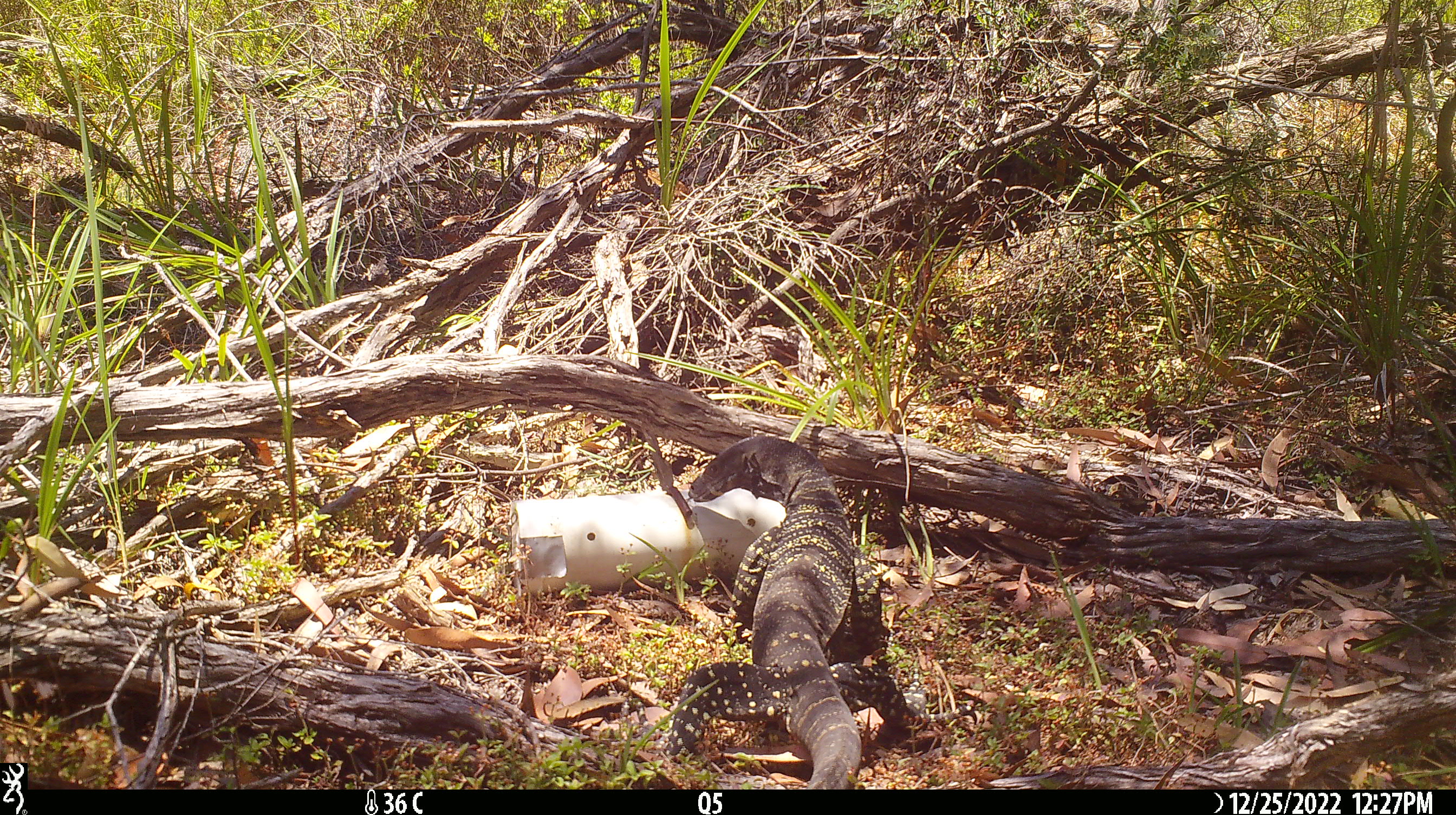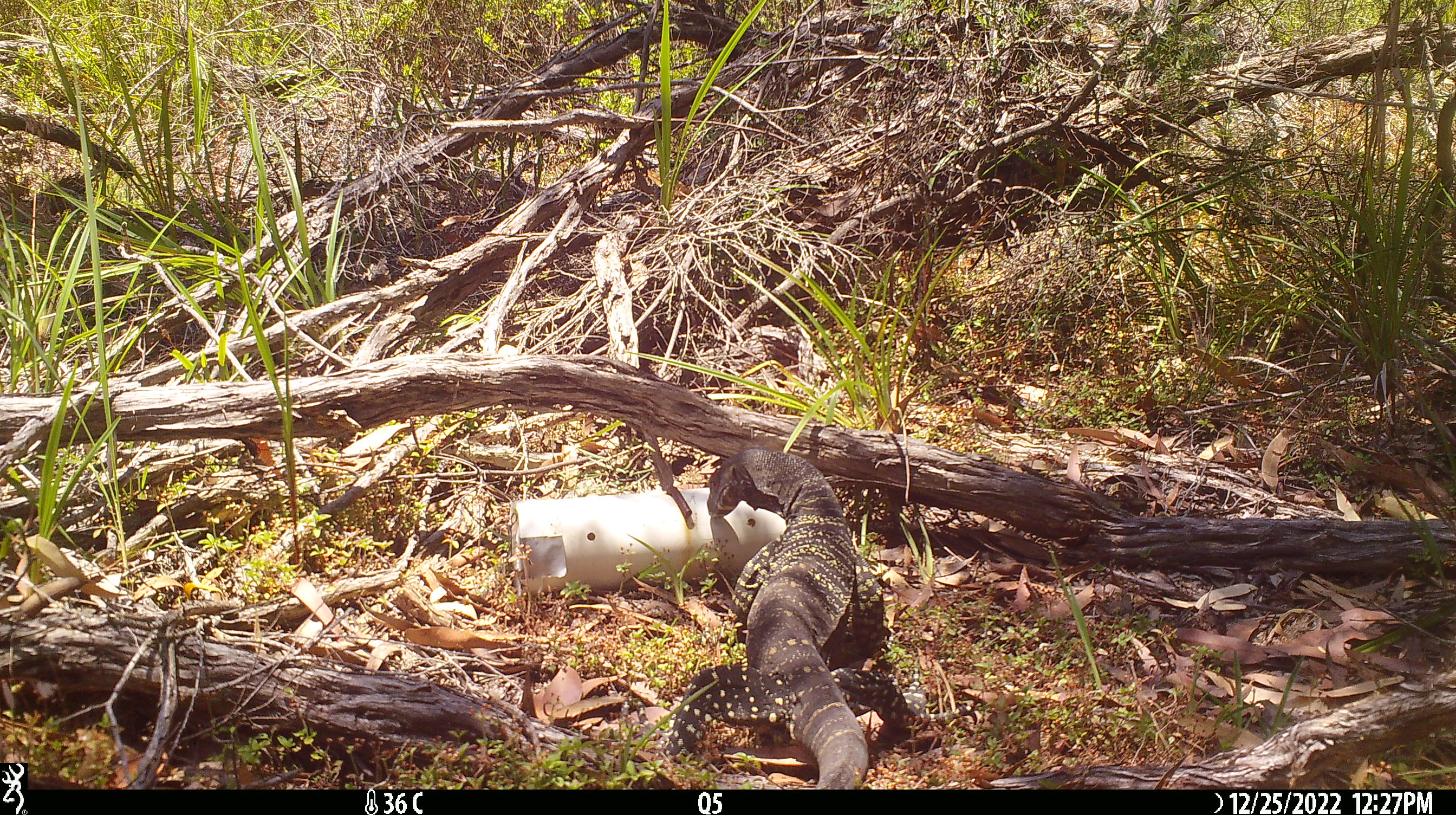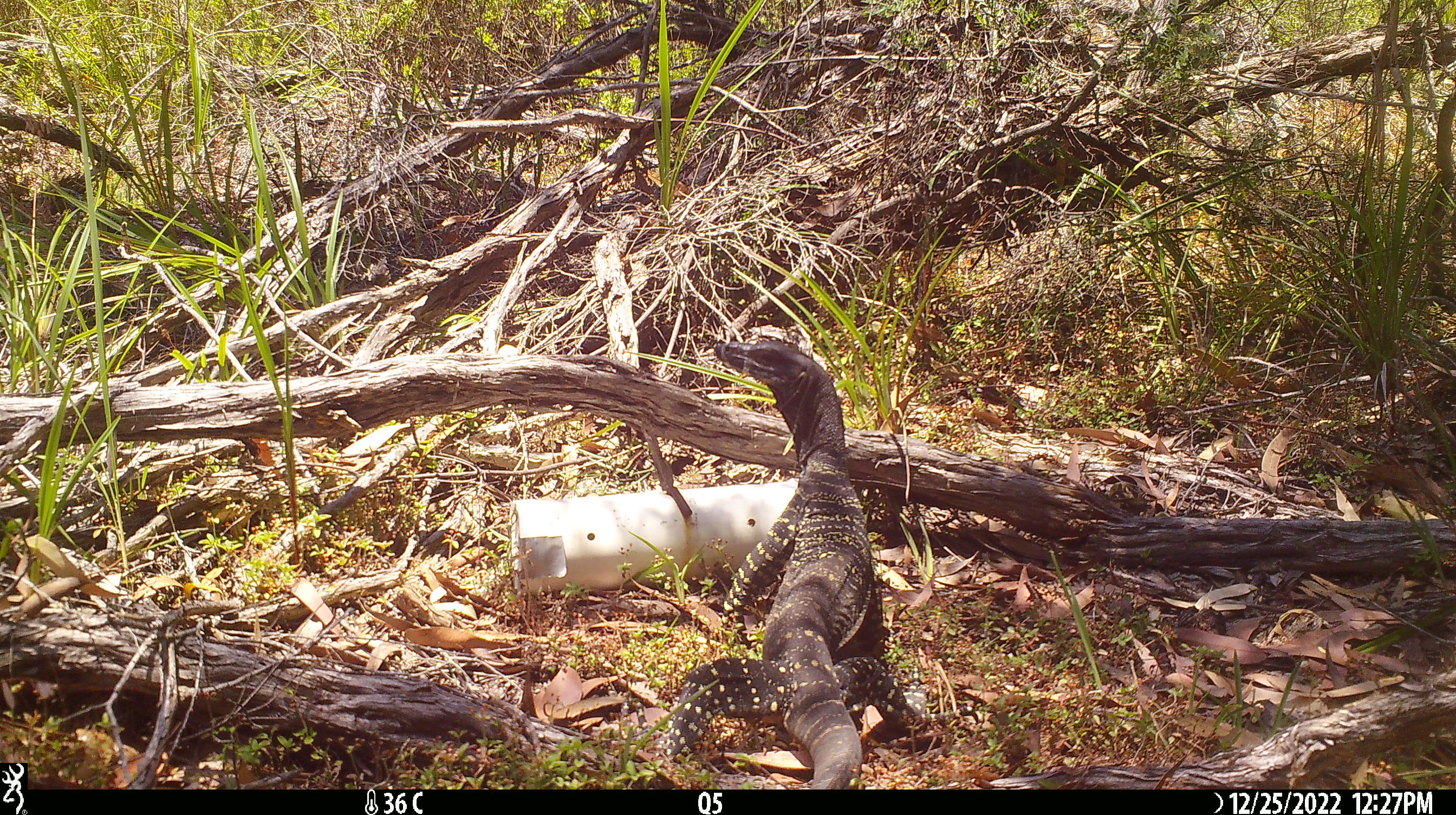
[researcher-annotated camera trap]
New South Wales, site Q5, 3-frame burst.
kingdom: Animalia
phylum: Chordata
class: Reptilia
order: Squamata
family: Varanidae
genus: Varanus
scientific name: Varanus varius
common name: lace monitor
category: goanna